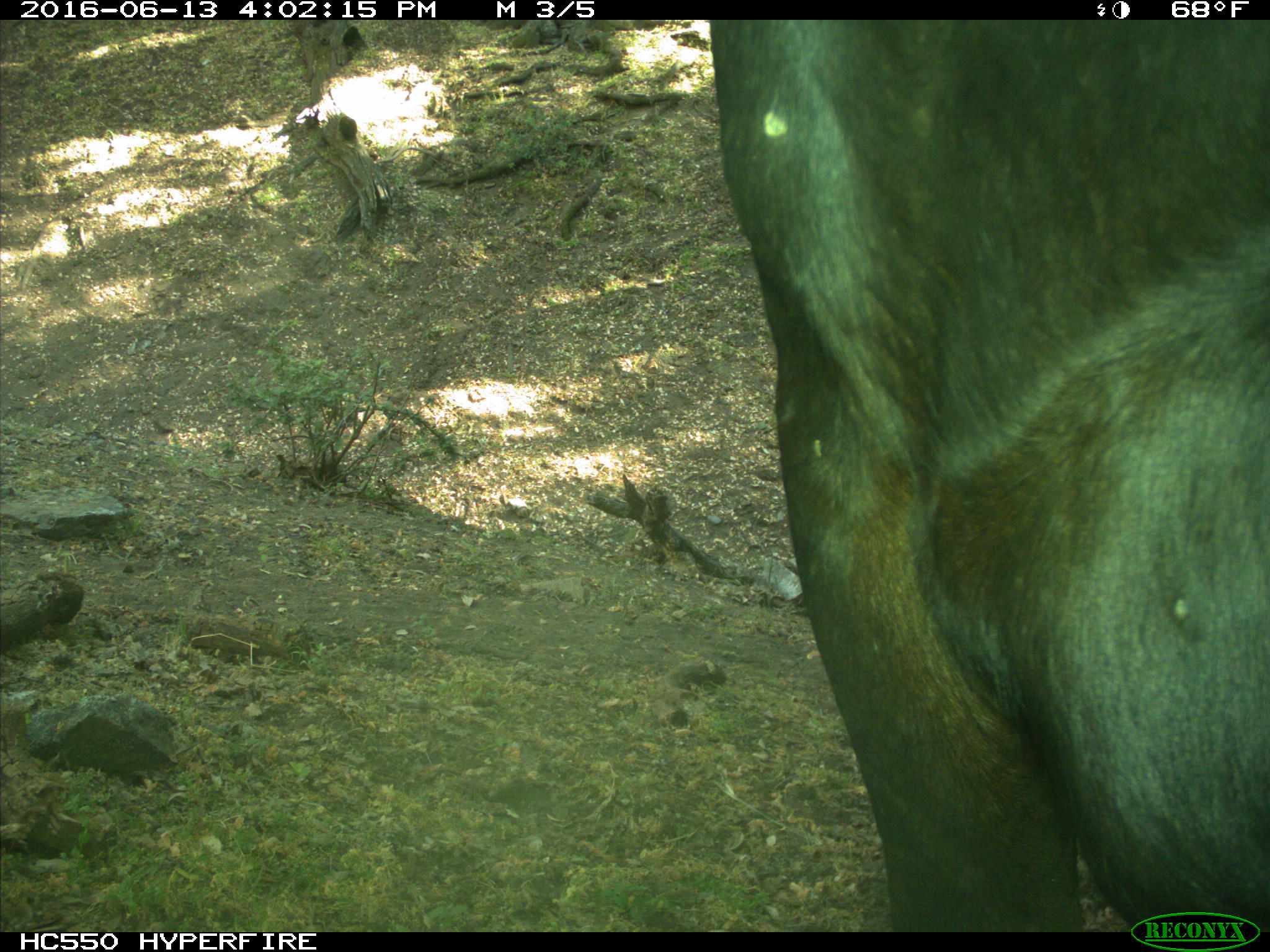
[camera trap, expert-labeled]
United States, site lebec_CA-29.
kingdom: Animalia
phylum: Chordata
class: Mammalia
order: Artiodactyla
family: Bovidae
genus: Bos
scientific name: Bos taurus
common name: domestic cow